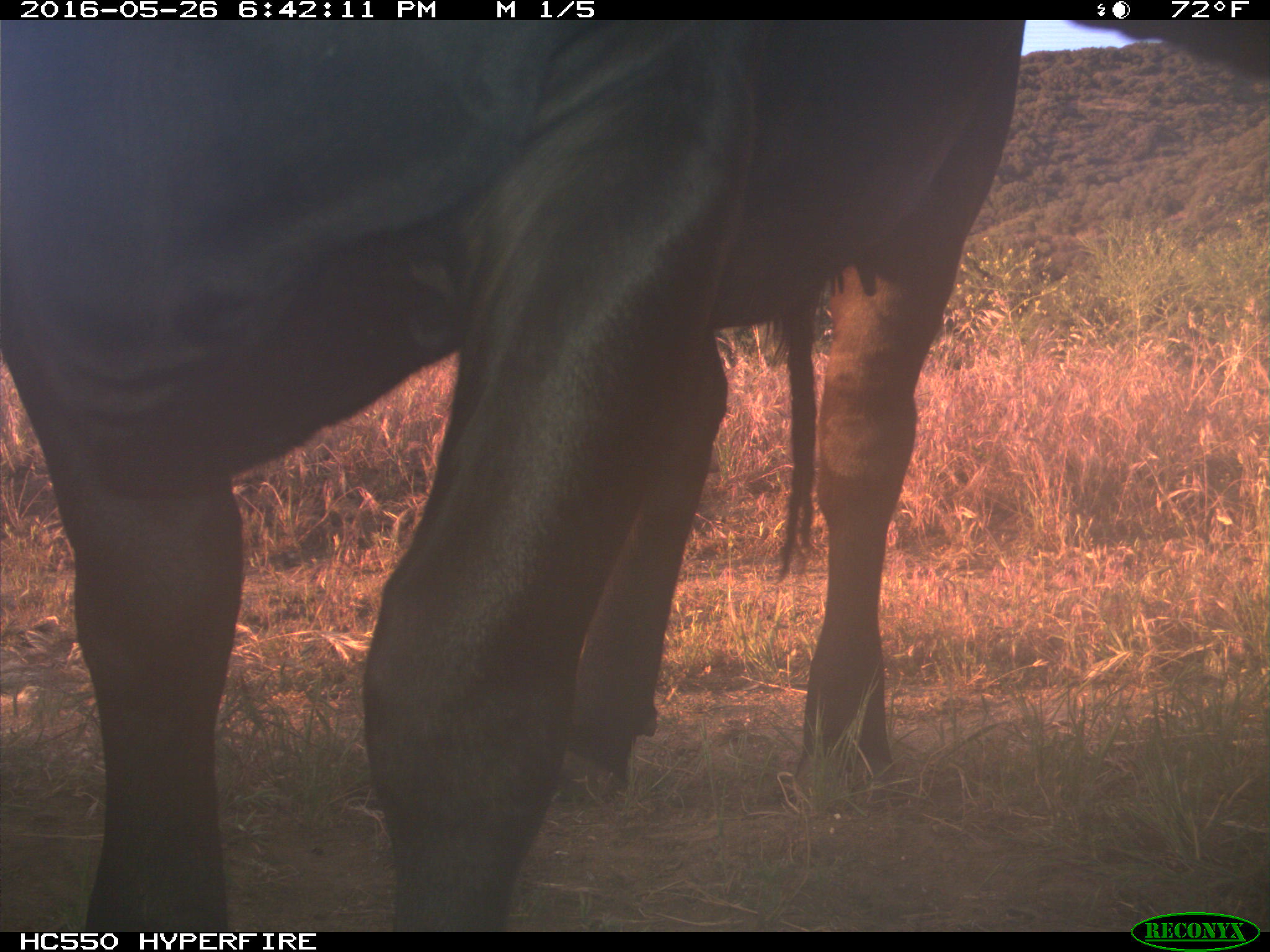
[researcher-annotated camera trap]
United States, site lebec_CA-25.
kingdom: Animalia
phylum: Chordata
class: Mammalia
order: Artiodactyla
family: Bovidae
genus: Bos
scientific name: Bos taurus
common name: domestic cow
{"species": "Bos taurus (domestic cow)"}